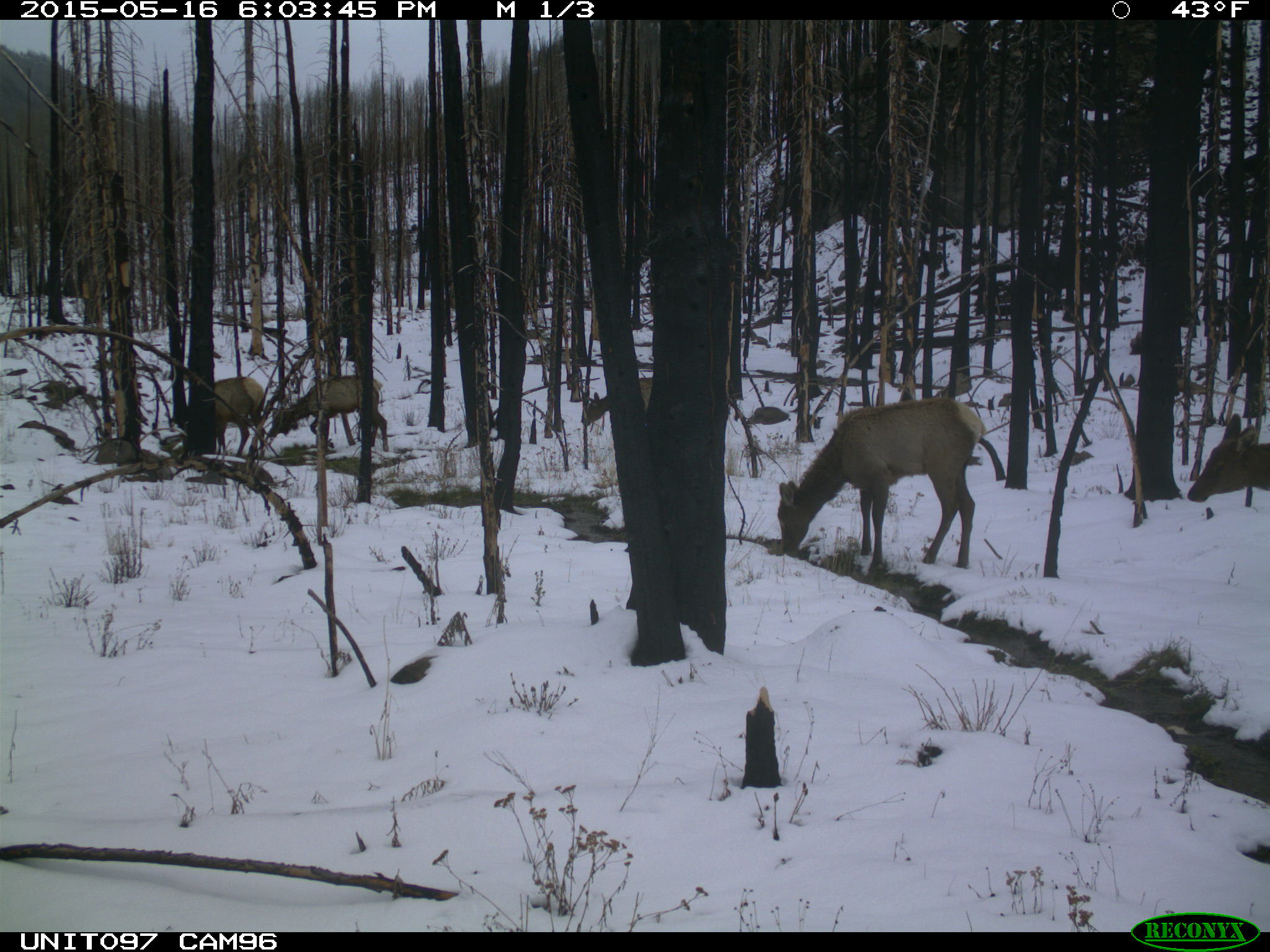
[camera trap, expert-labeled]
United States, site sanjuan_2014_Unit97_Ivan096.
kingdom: Animalia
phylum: Chordata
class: Mammalia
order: Artiodactyla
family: Cervidae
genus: Cervus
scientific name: Cervus elaphus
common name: red deer